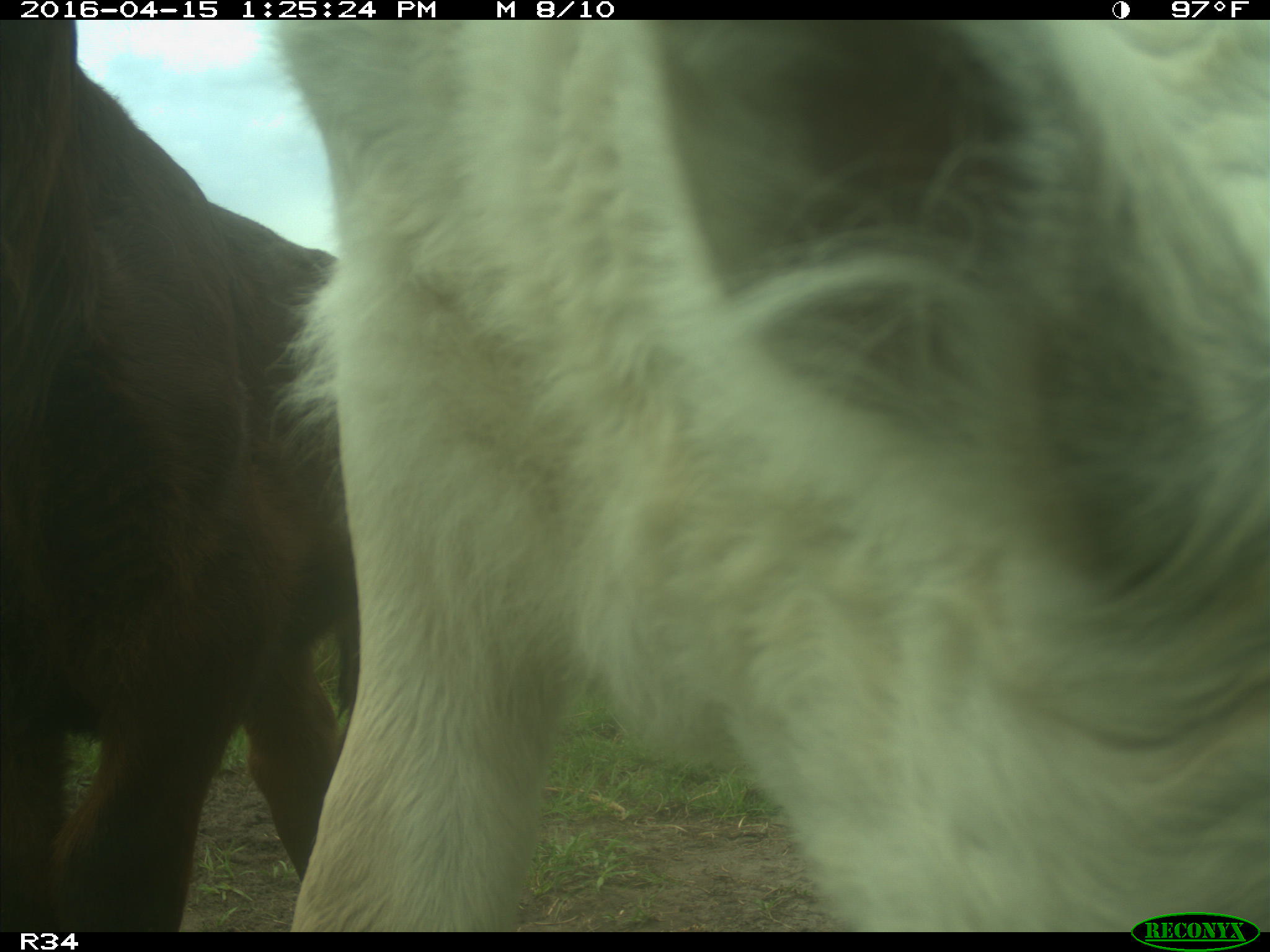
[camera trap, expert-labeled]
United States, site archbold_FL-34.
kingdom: Animalia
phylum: Chordata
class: Mammalia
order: Artiodactyla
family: Bovidae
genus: Bos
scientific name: Bos taurus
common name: domestic cow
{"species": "Bos taurus (domestic cow)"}